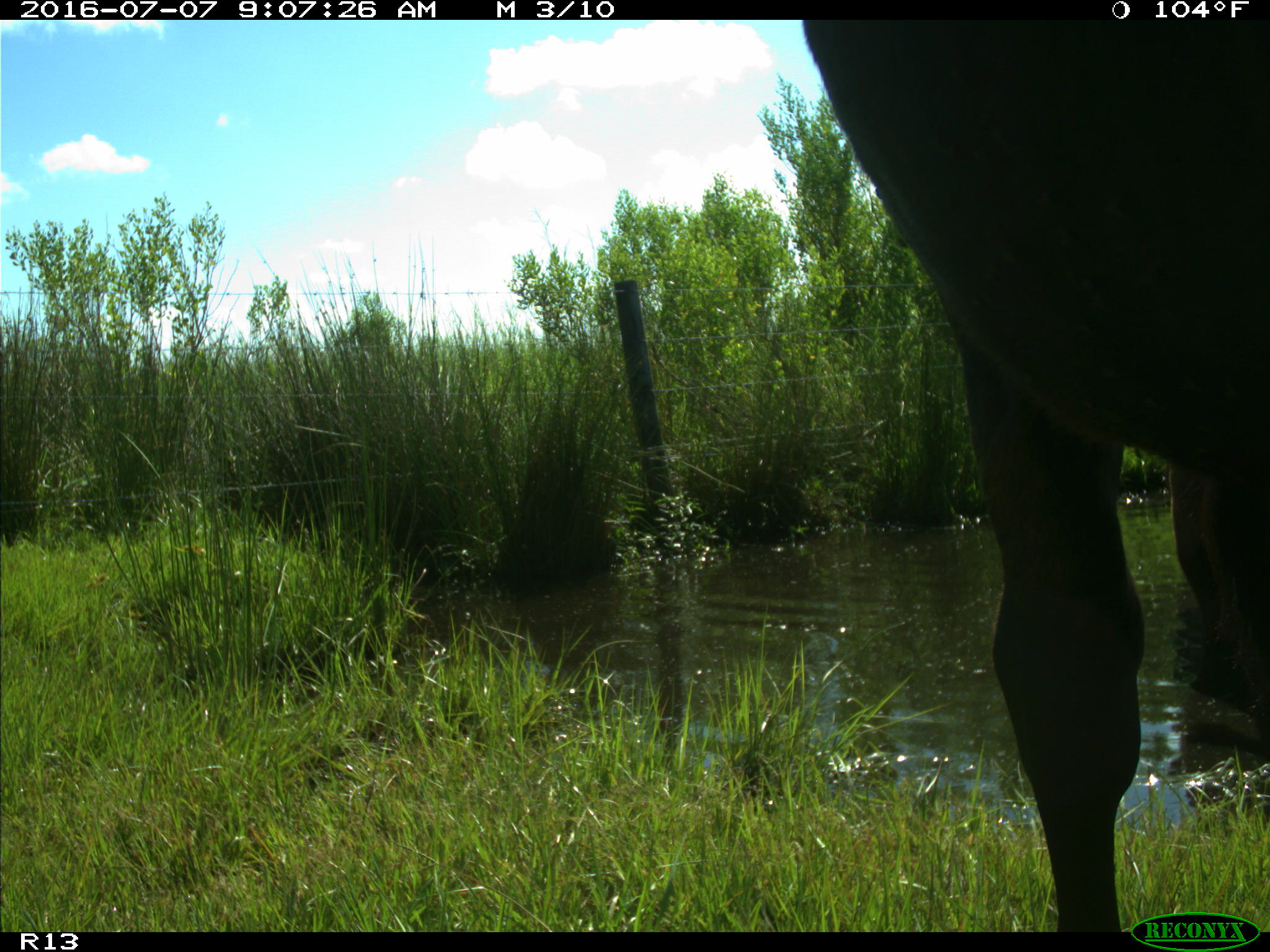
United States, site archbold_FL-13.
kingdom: Animalia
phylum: Chordata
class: Mammalia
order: Artiodactyla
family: Bovidae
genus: Bos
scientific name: Bos taurus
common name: domestic cow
Bos taurus (domestic cow).